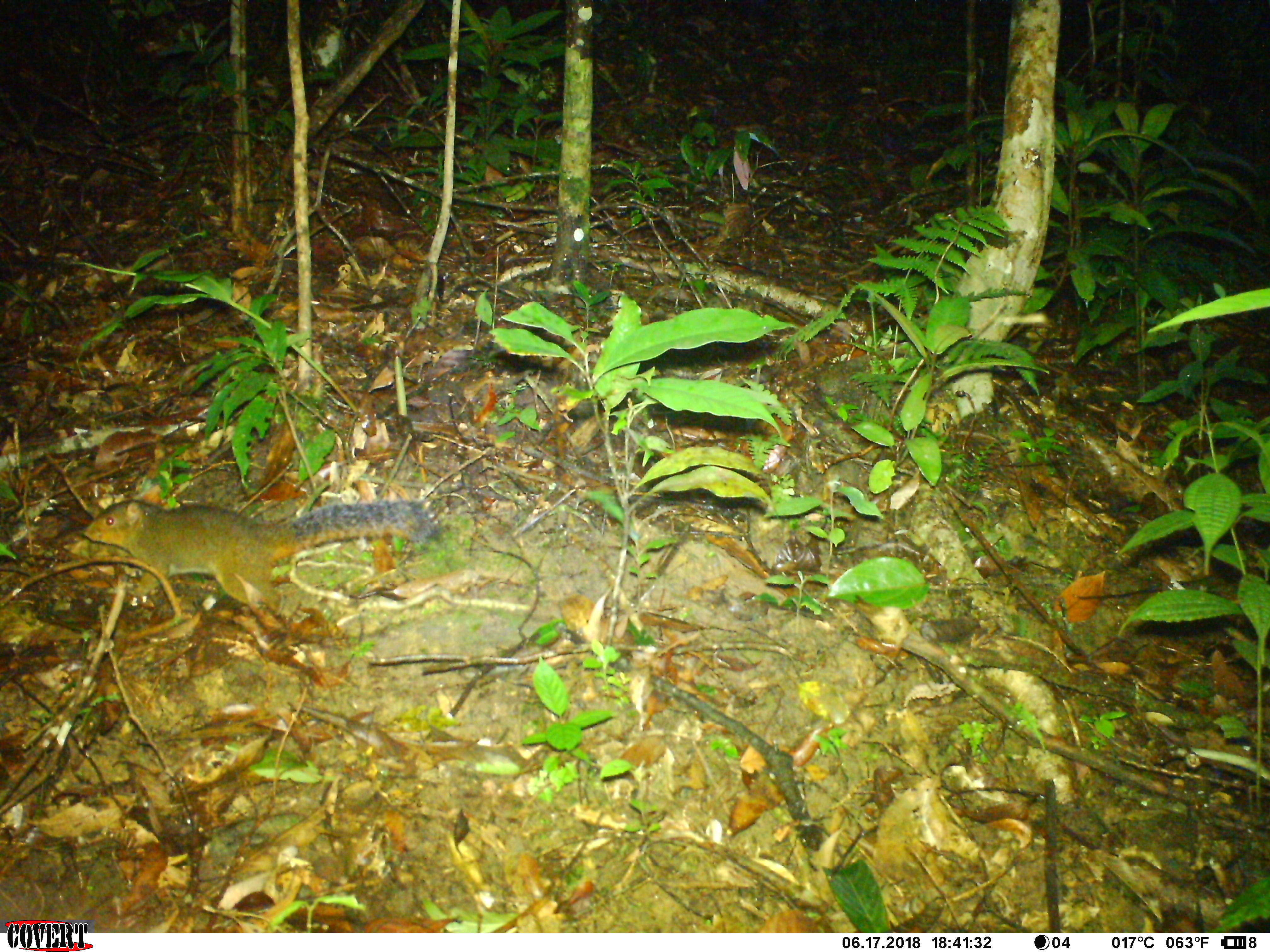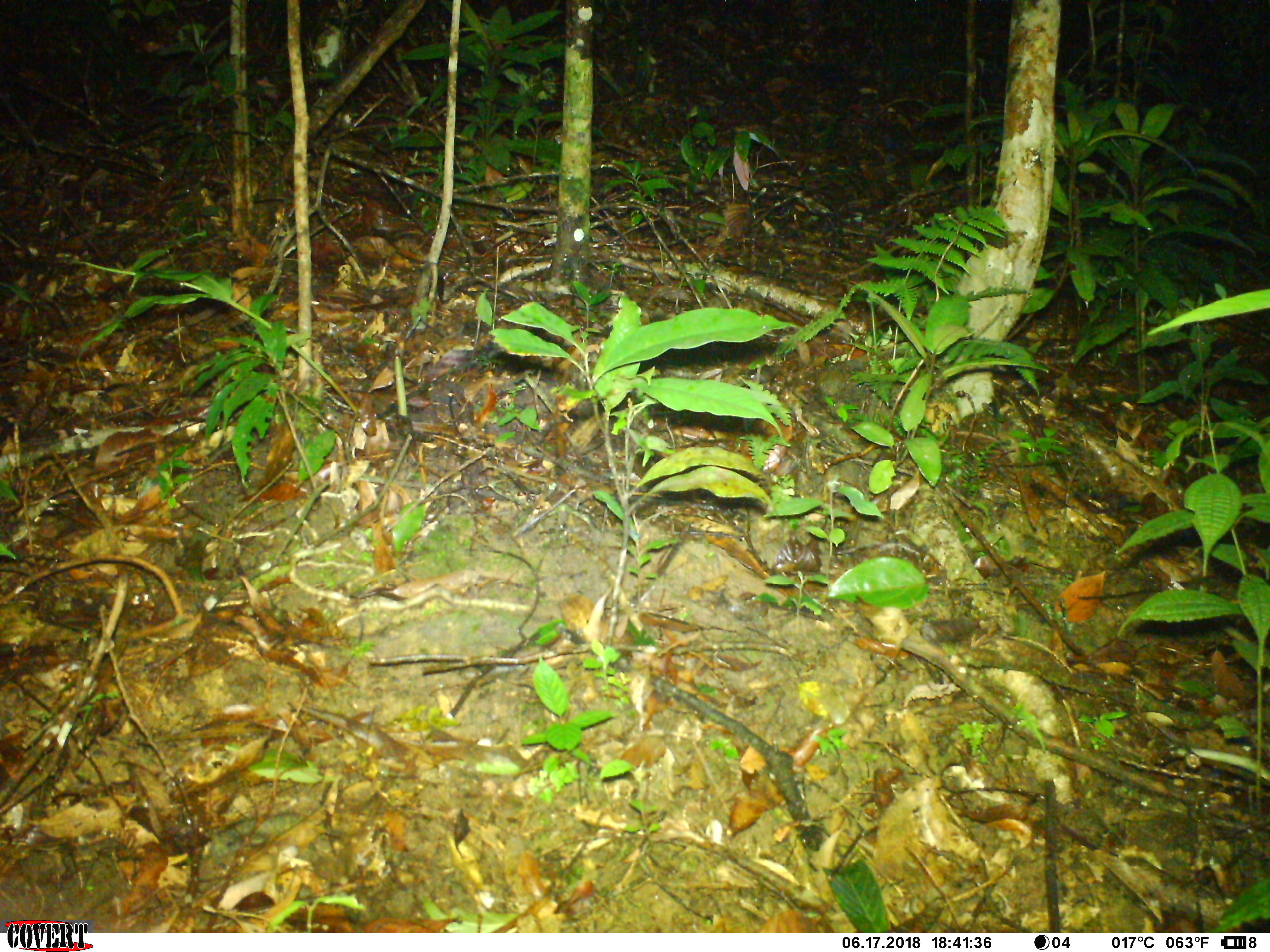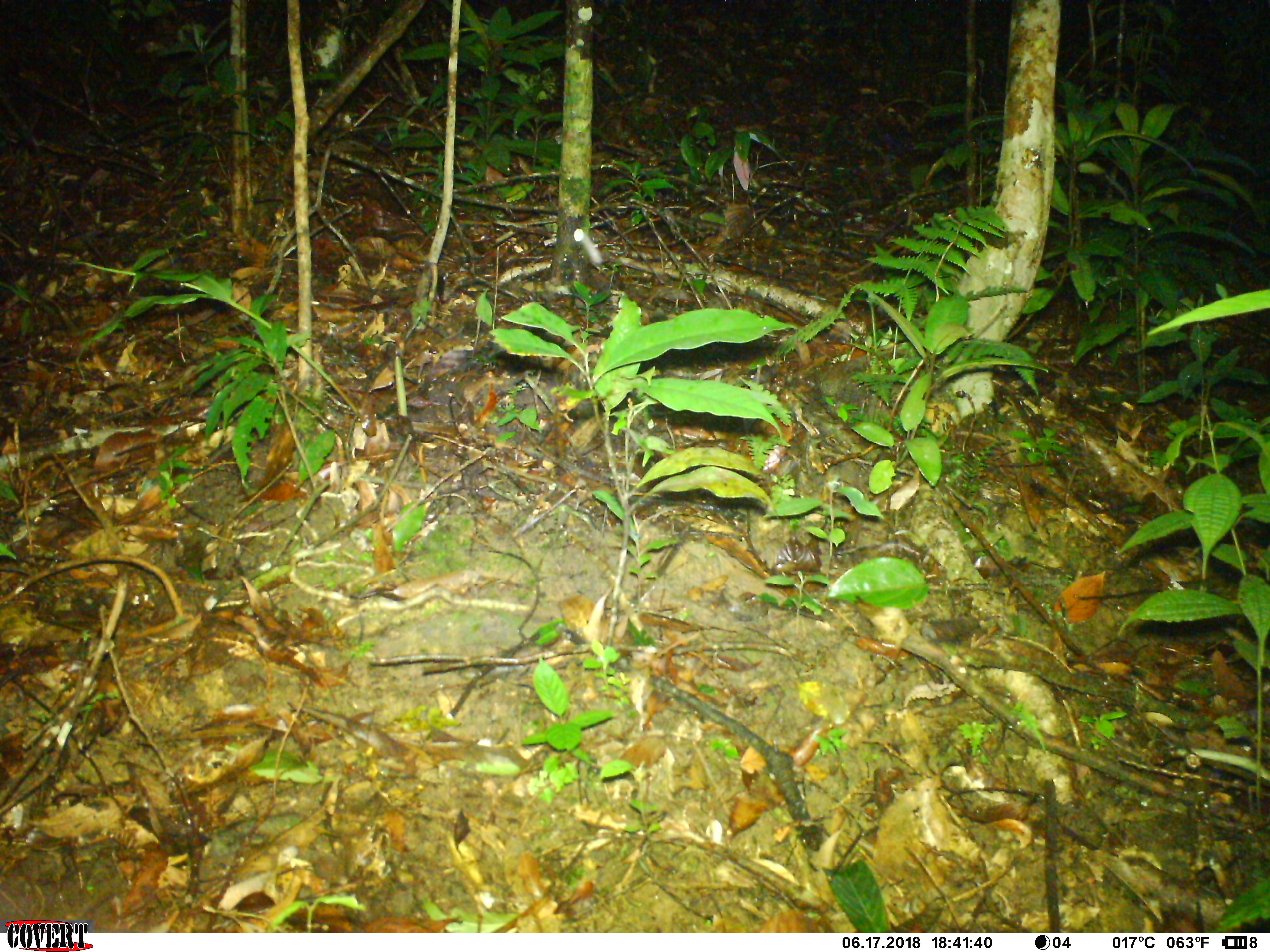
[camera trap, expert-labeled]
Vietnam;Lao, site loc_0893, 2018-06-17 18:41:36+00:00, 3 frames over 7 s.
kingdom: Animalia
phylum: Chordata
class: Mammalia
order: Rodentia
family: Sciuridae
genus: Dremomys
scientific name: Dremomys rufigenis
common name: red-cheeked squirrel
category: red cheeked squirrel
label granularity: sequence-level